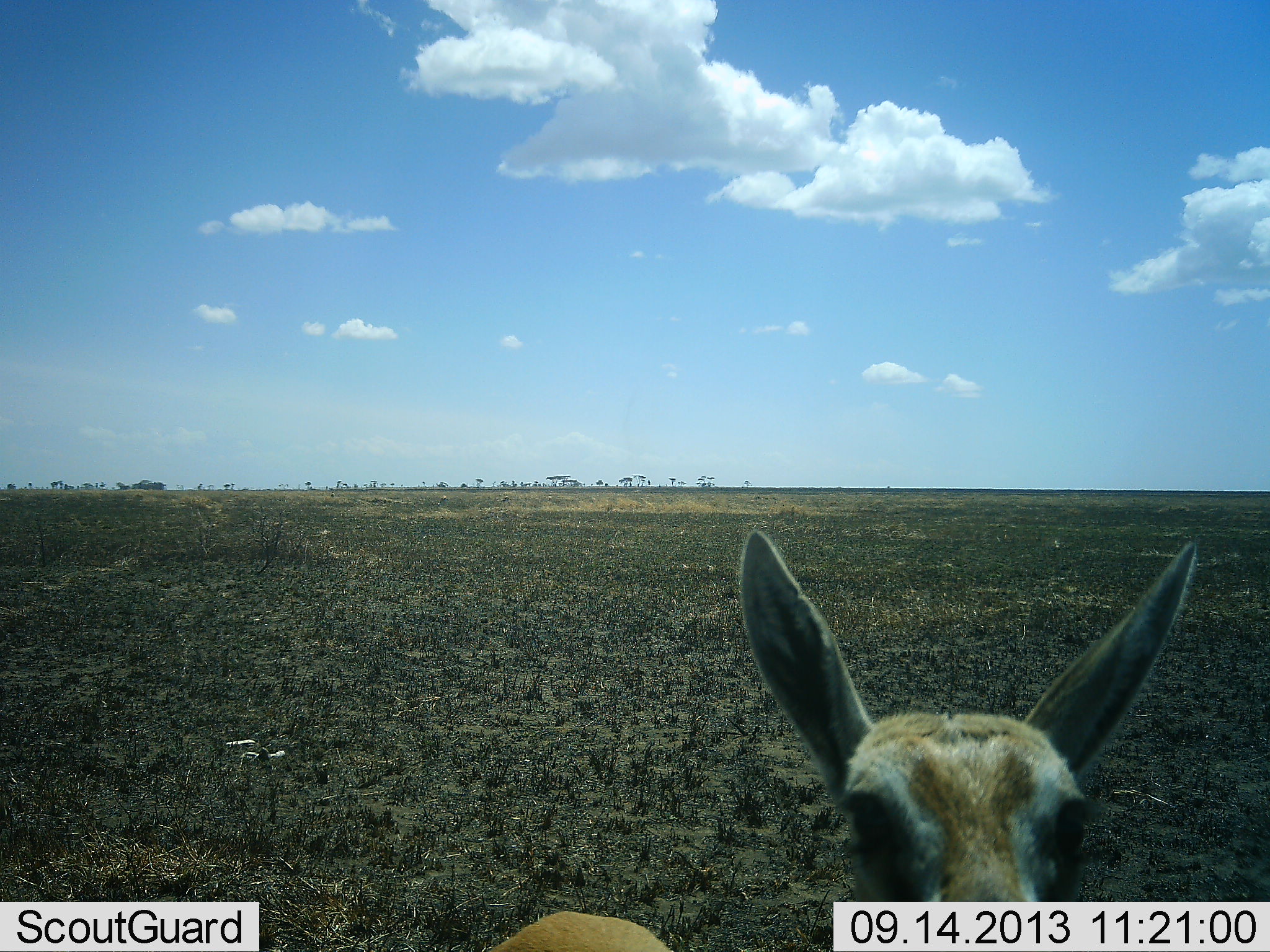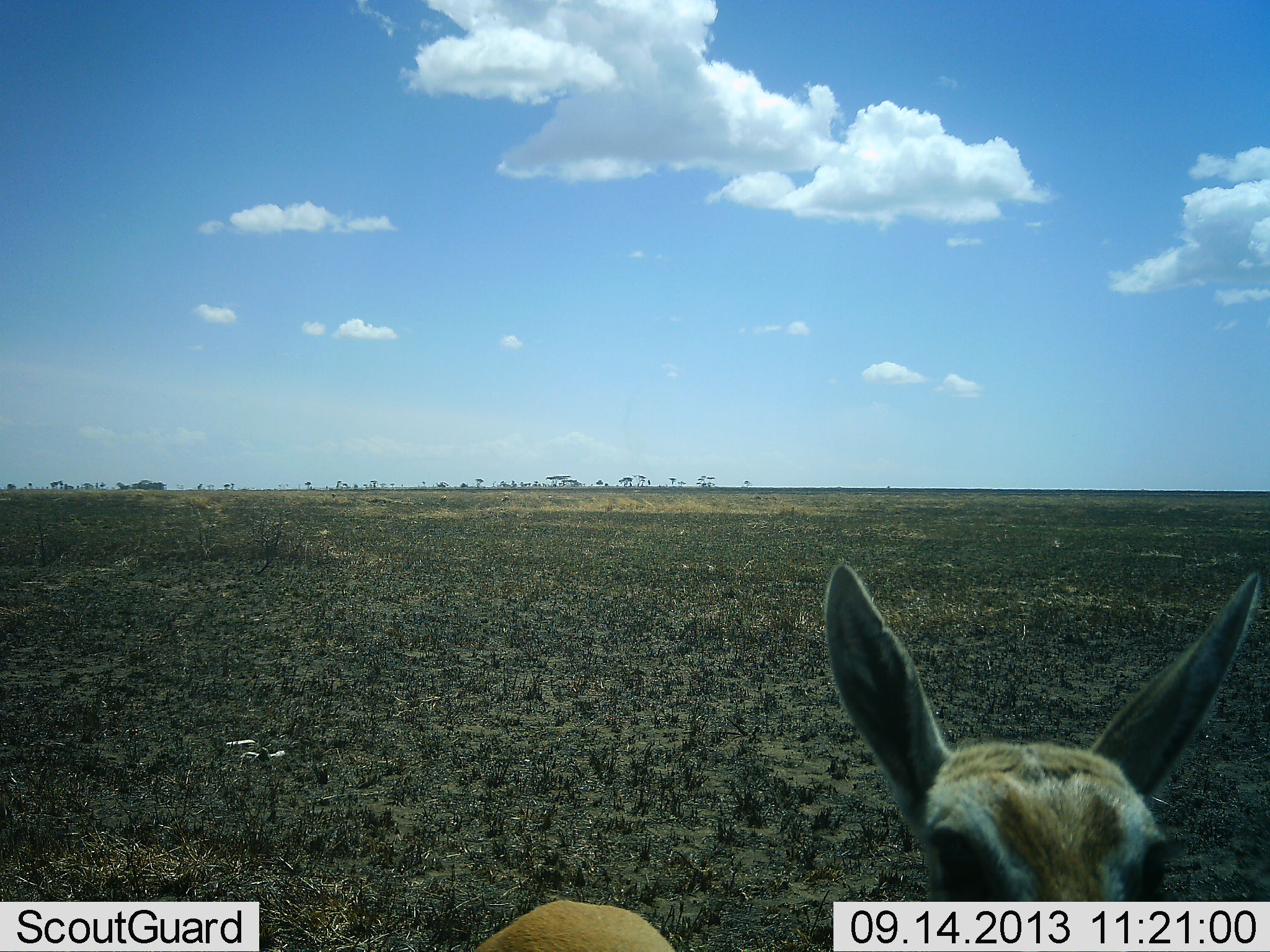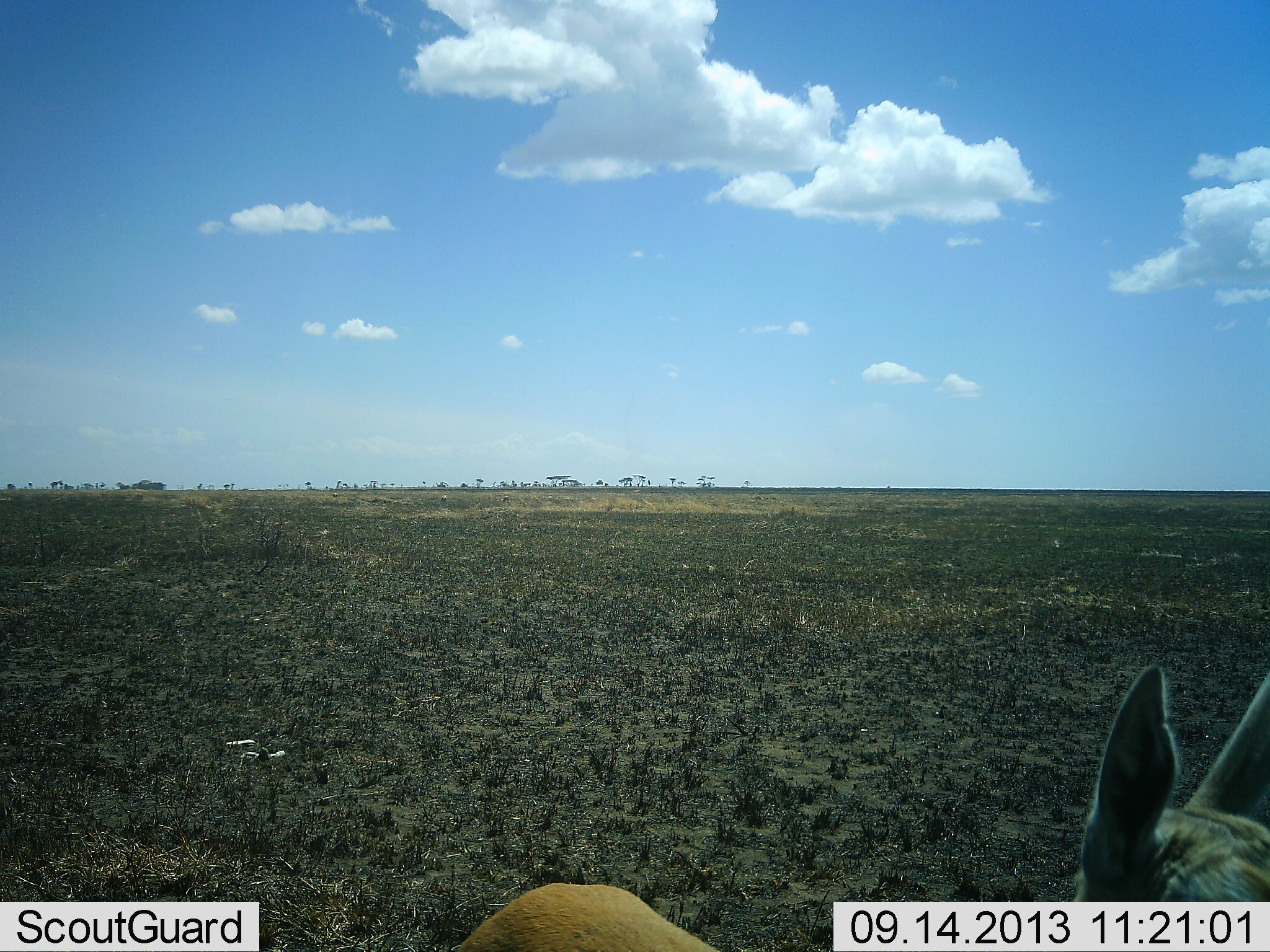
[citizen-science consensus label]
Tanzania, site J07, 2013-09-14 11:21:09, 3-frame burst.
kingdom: Animalia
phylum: Chordata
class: Mammalia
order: Artiodactyla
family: Bovidae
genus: Eudorcas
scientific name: Eudorcas thomsonii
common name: thomson's gazelle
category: gazellethomsons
Gazellethomsons (thomson's gazelle) (Eudorcas thomsonii), count 1. Behavior (volunteer vote fractions): standing 67%, resting 7%, moving 20%, interacting 13%. Young present (vote fraction): 7%. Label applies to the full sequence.